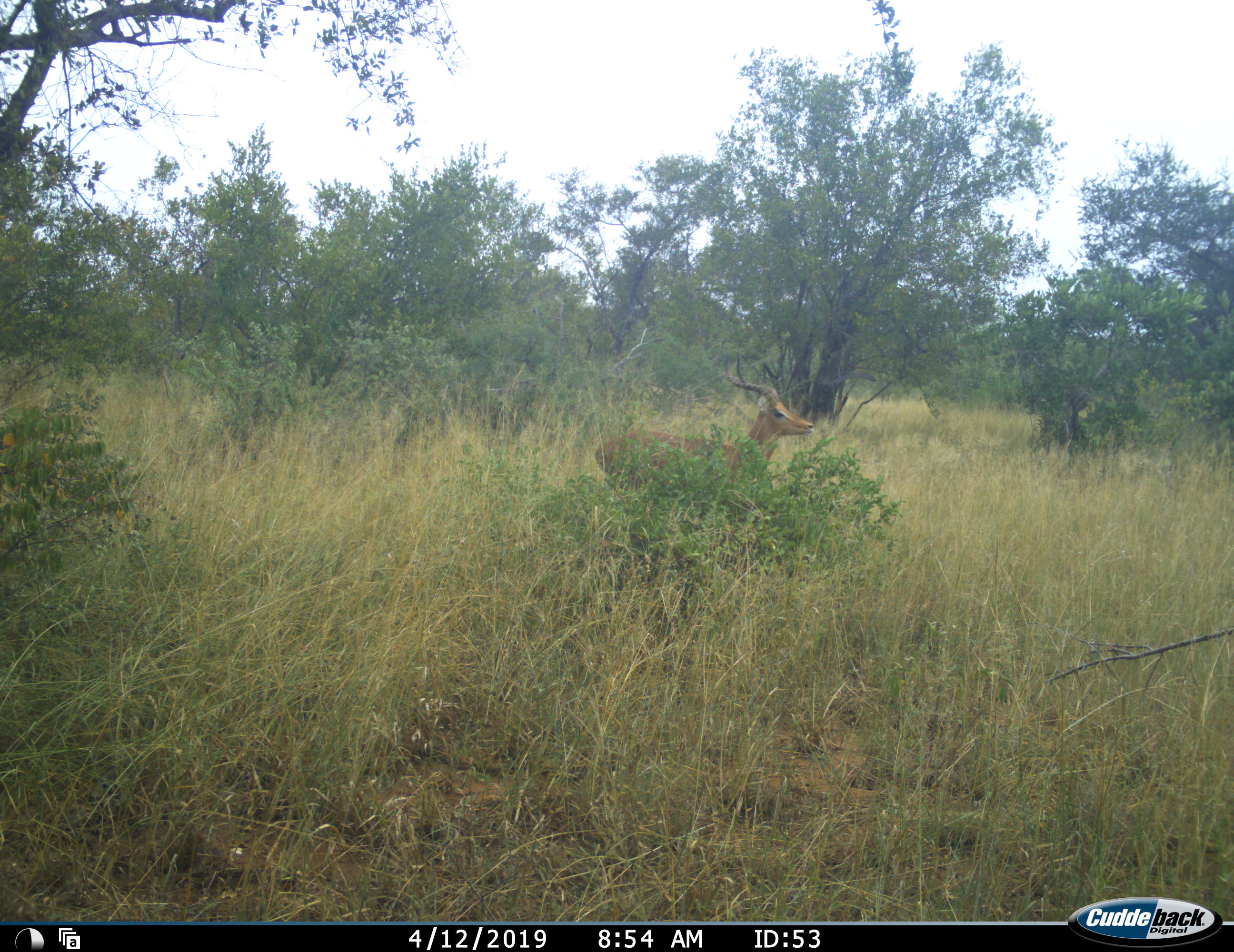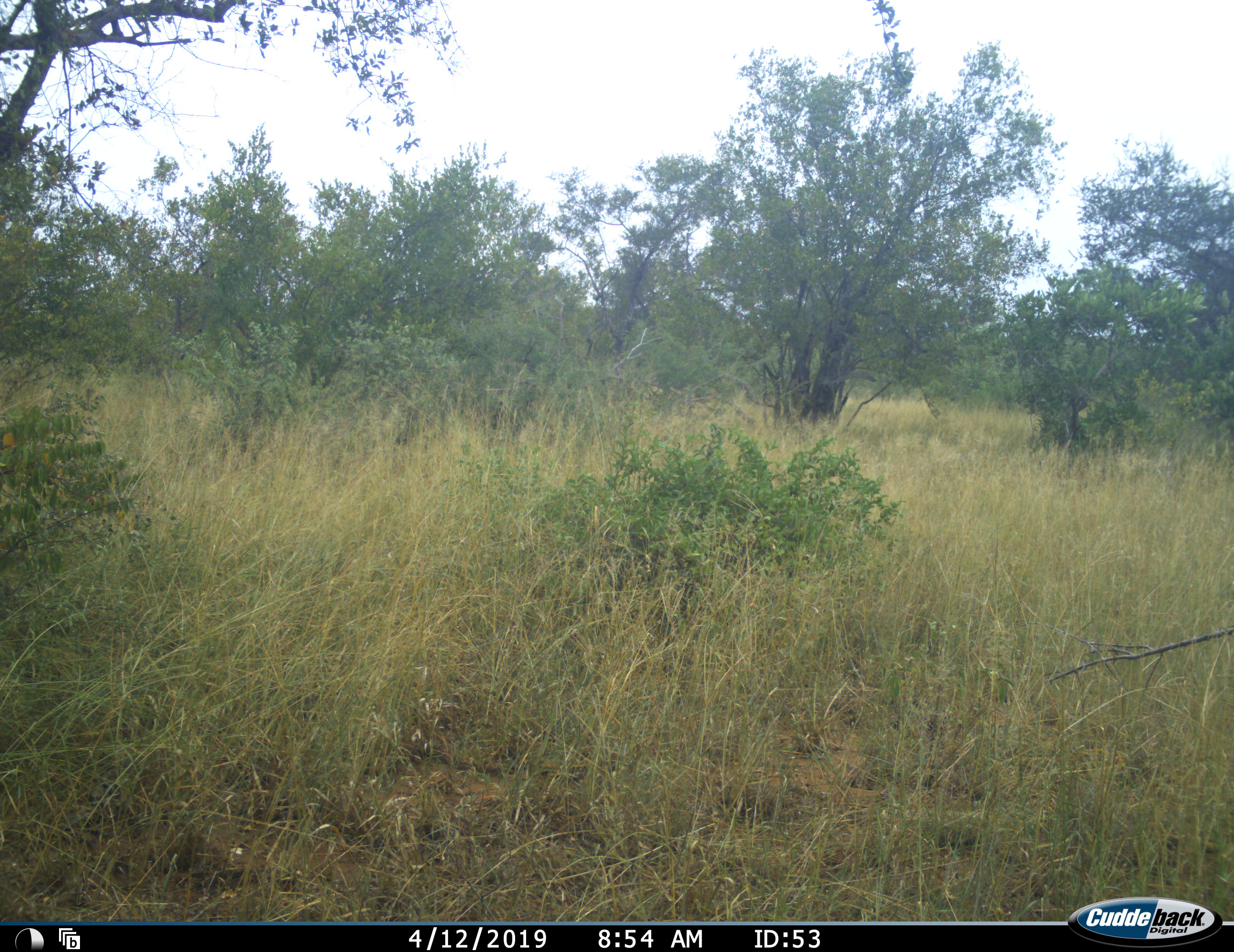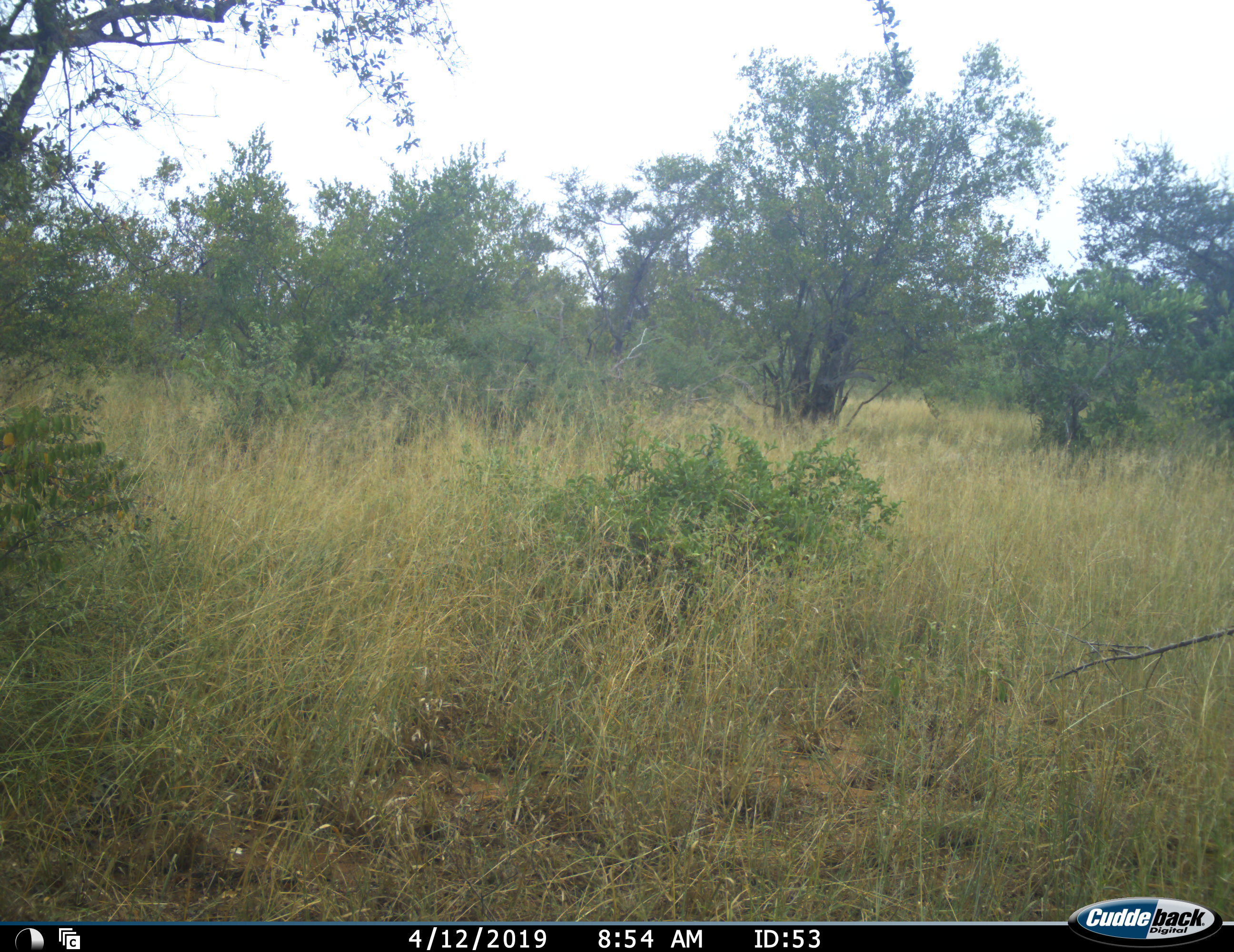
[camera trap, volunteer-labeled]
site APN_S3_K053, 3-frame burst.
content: unidentified animal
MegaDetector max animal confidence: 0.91